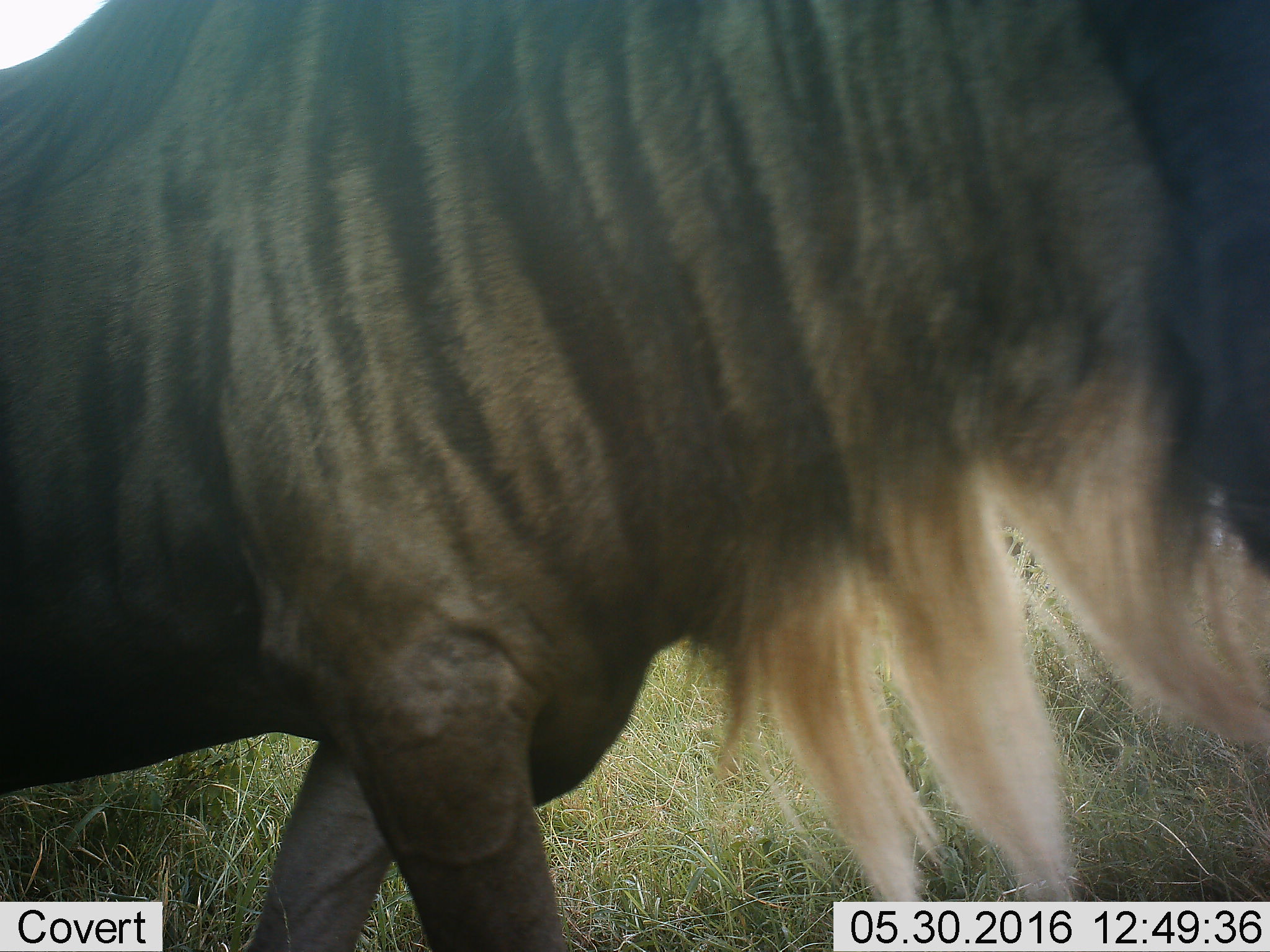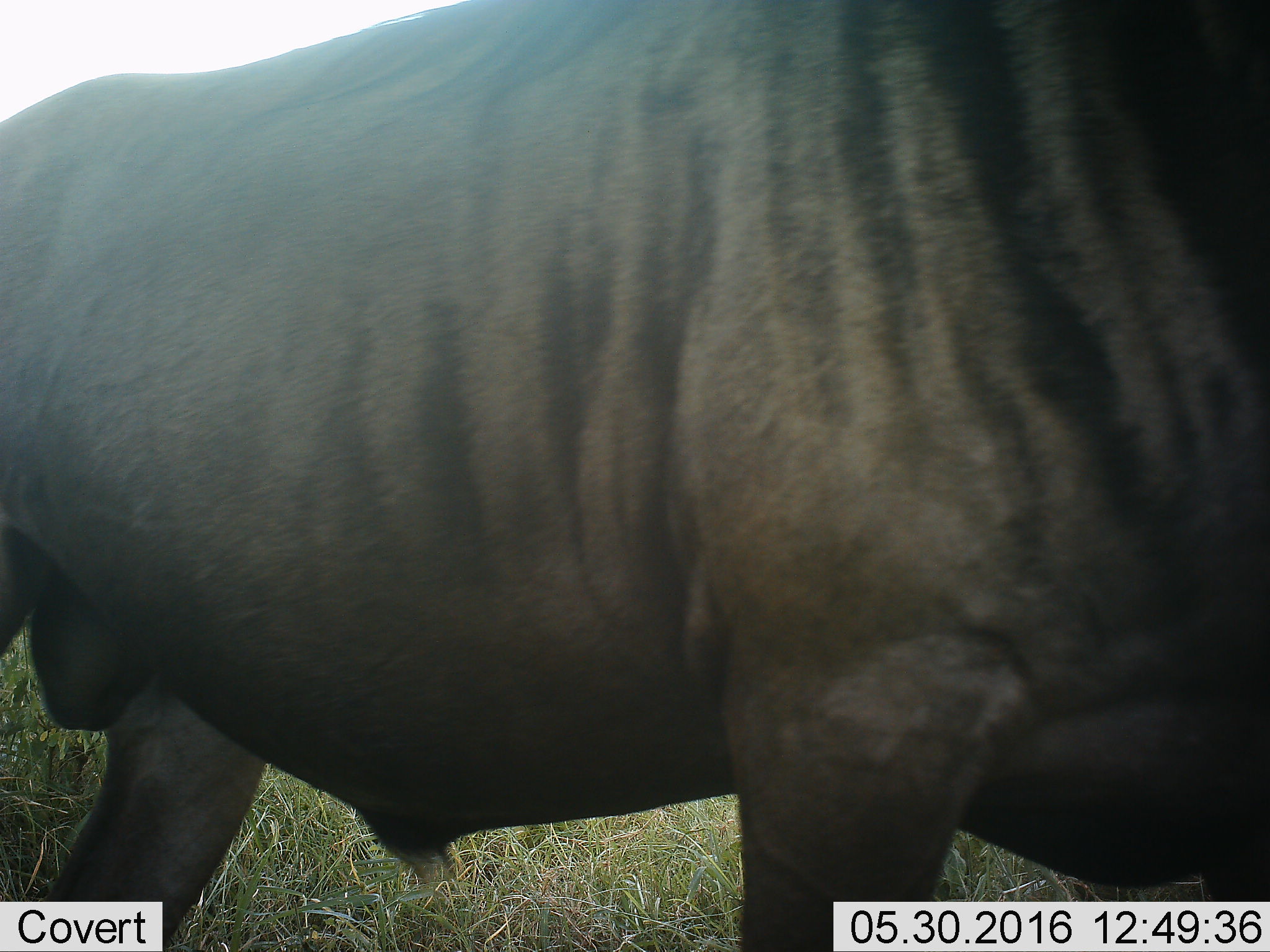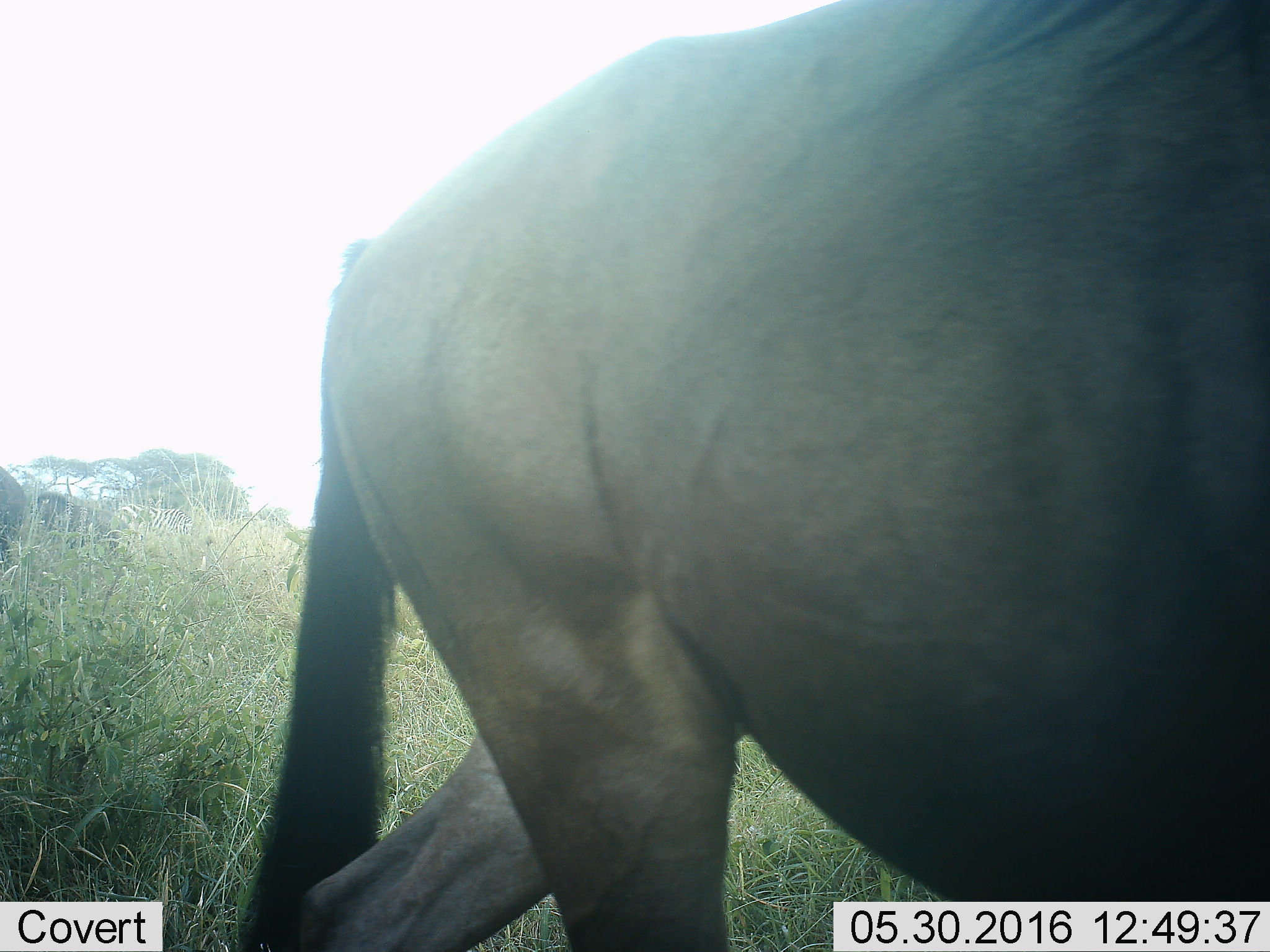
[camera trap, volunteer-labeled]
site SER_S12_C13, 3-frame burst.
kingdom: Animalia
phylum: Chordata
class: Mammalia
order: Artiodactyla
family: Bovidae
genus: Connochaetes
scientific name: Connochaetes taurinus taurinus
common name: blue wildebeest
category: wildebeestblue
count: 3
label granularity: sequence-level